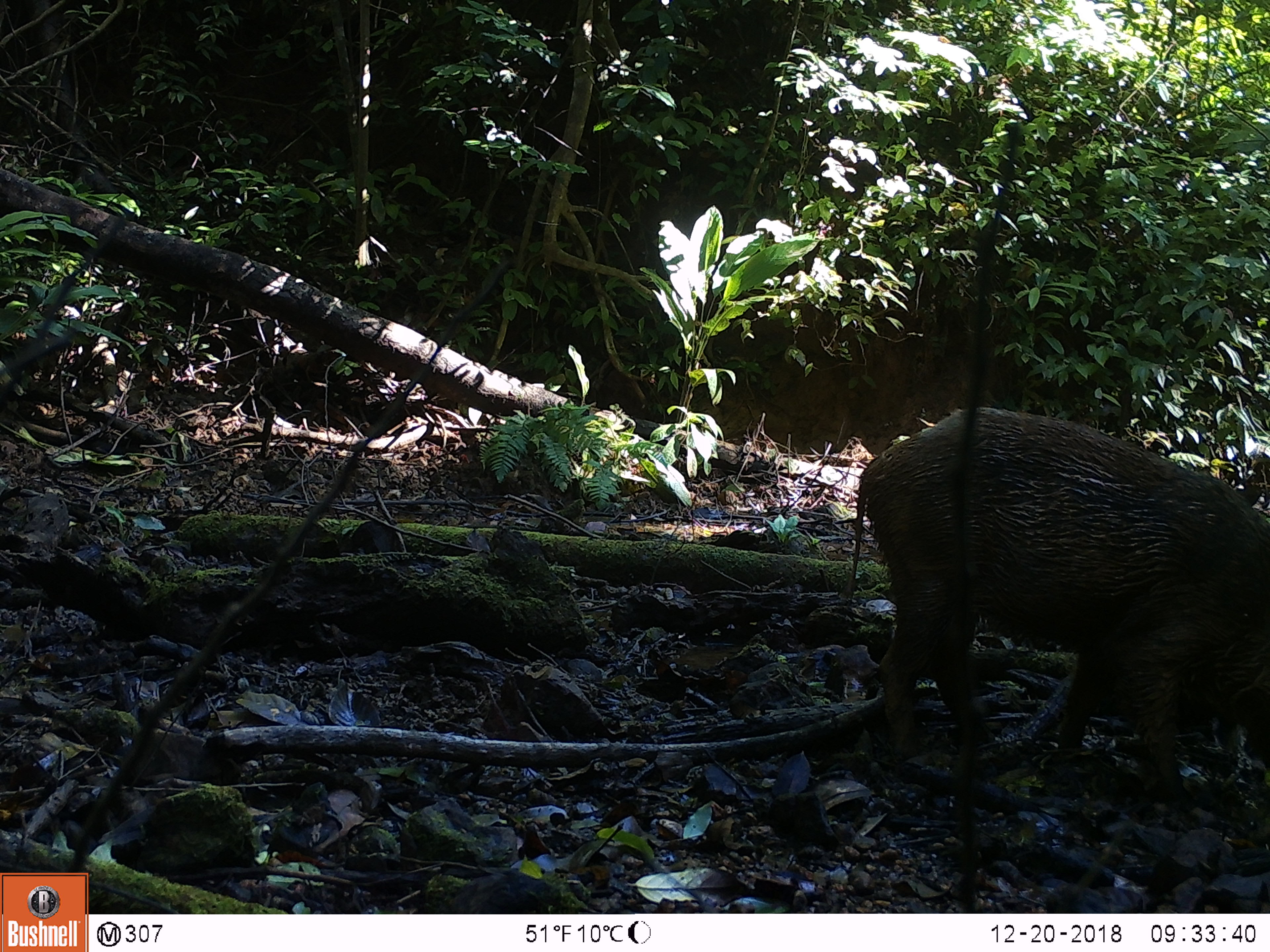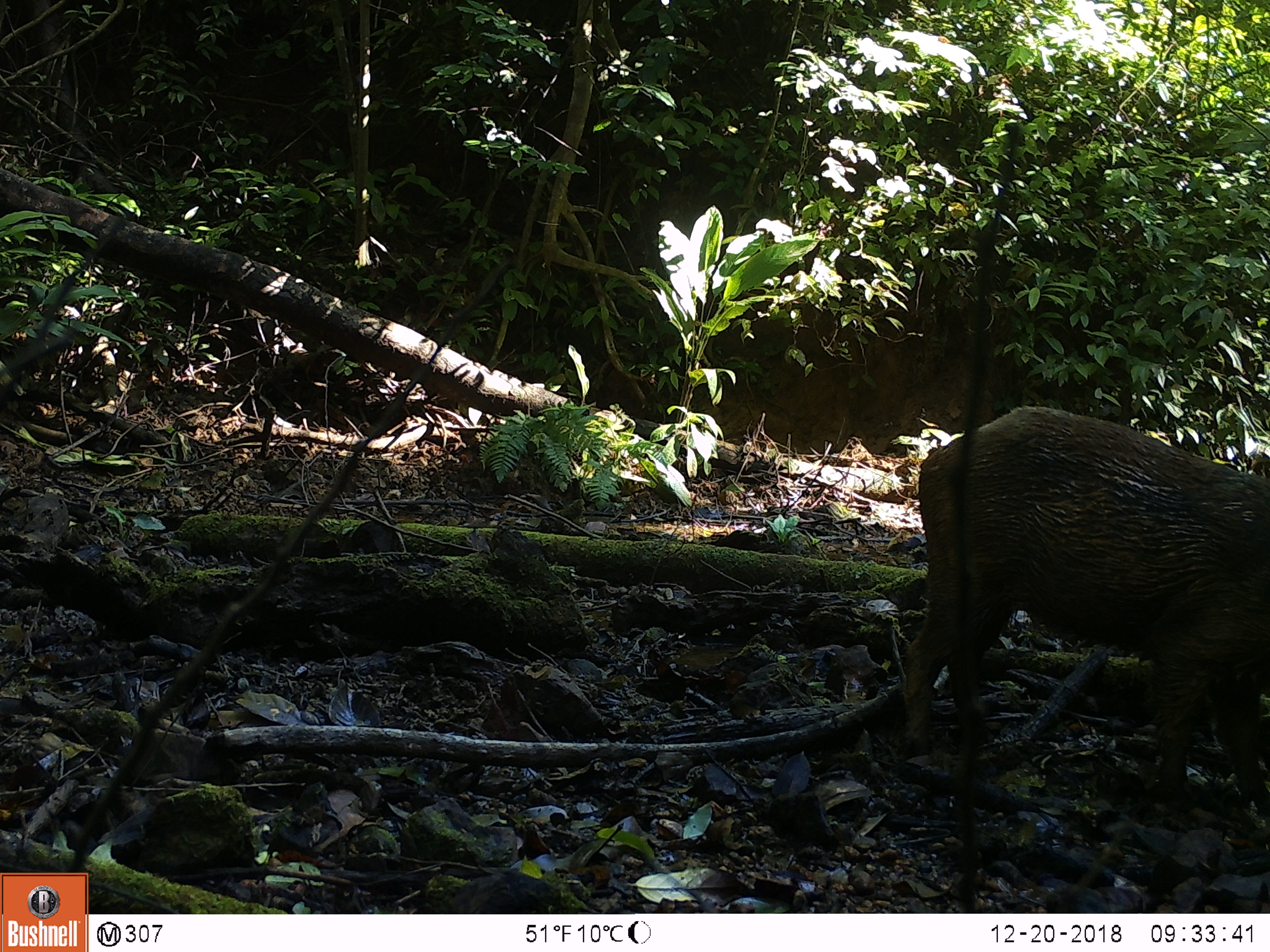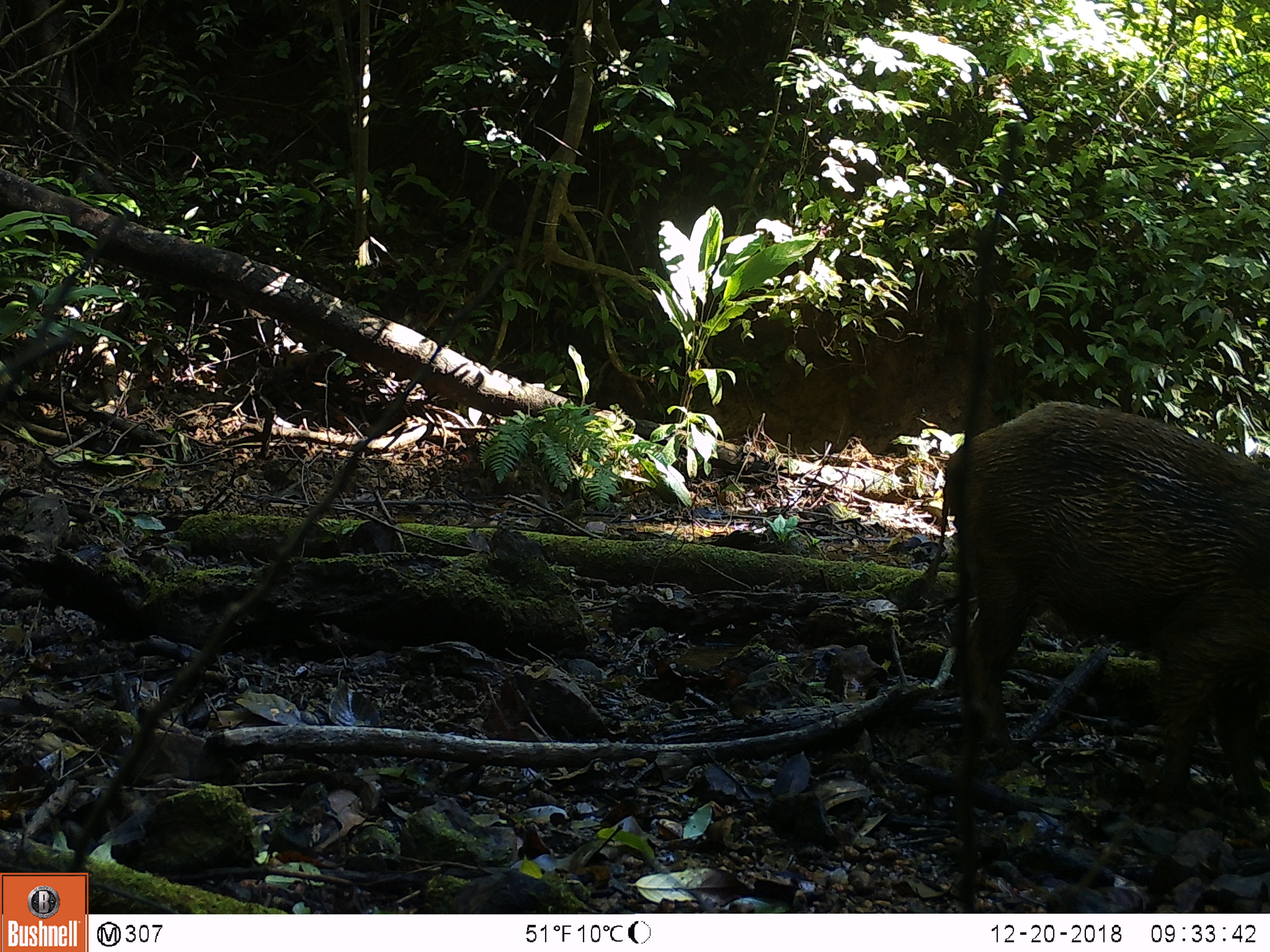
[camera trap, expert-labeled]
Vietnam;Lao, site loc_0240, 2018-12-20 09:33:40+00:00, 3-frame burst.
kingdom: Animalia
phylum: Chordata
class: Mammalia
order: Artiodactyla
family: Suidae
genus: Sus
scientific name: Sus scrofa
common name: eurasian wild pig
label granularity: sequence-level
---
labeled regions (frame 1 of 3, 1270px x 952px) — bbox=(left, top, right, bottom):
eurasian wild pig: bbox=(844, 406, 1270, 802)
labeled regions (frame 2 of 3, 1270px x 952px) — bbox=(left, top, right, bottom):
eurasian wild pig: bbox=(900, 405, 1268, 811)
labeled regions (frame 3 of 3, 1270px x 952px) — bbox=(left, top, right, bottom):
eurasian wild pig: bbox=(917, 397, 1268, 807)